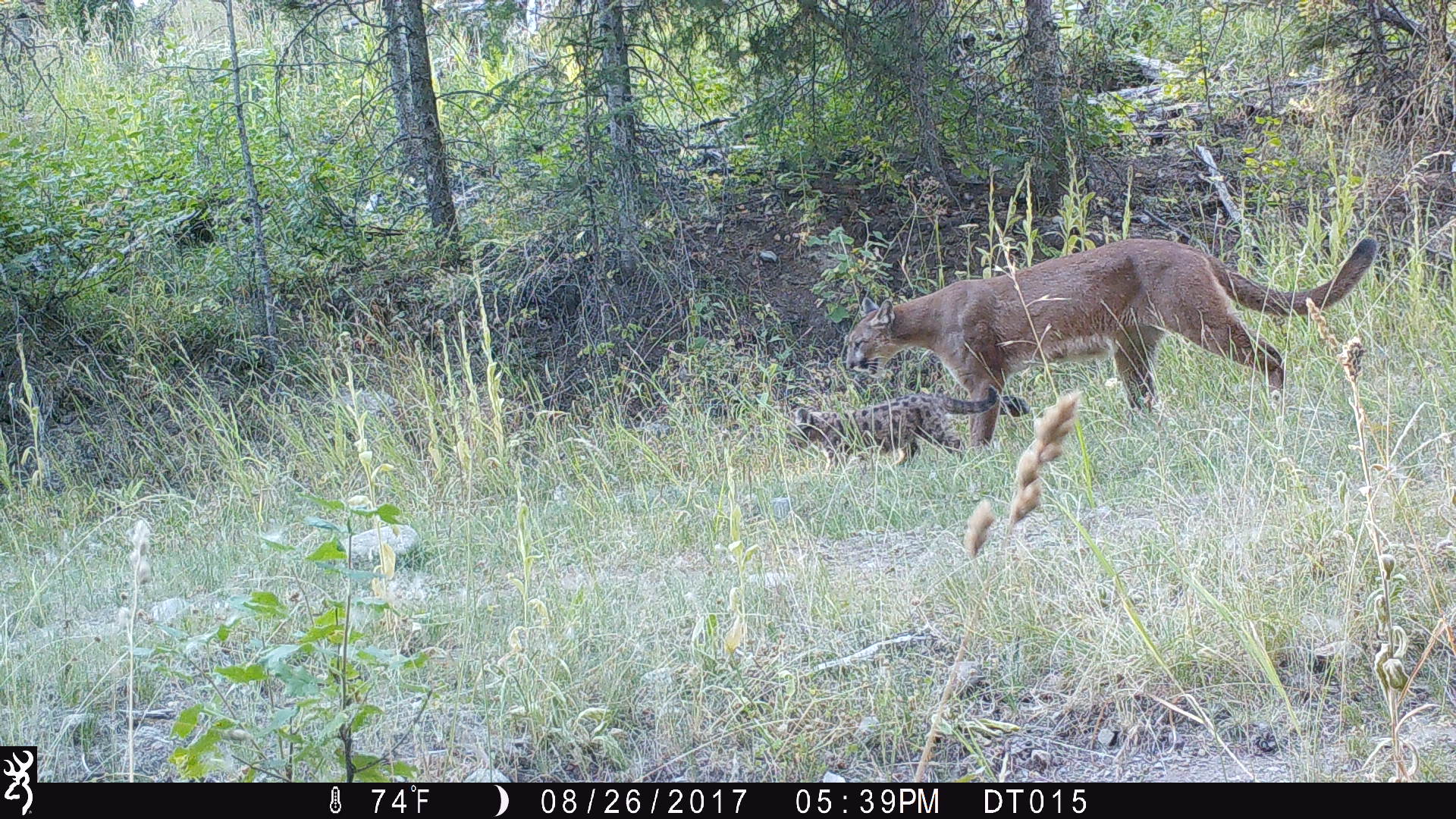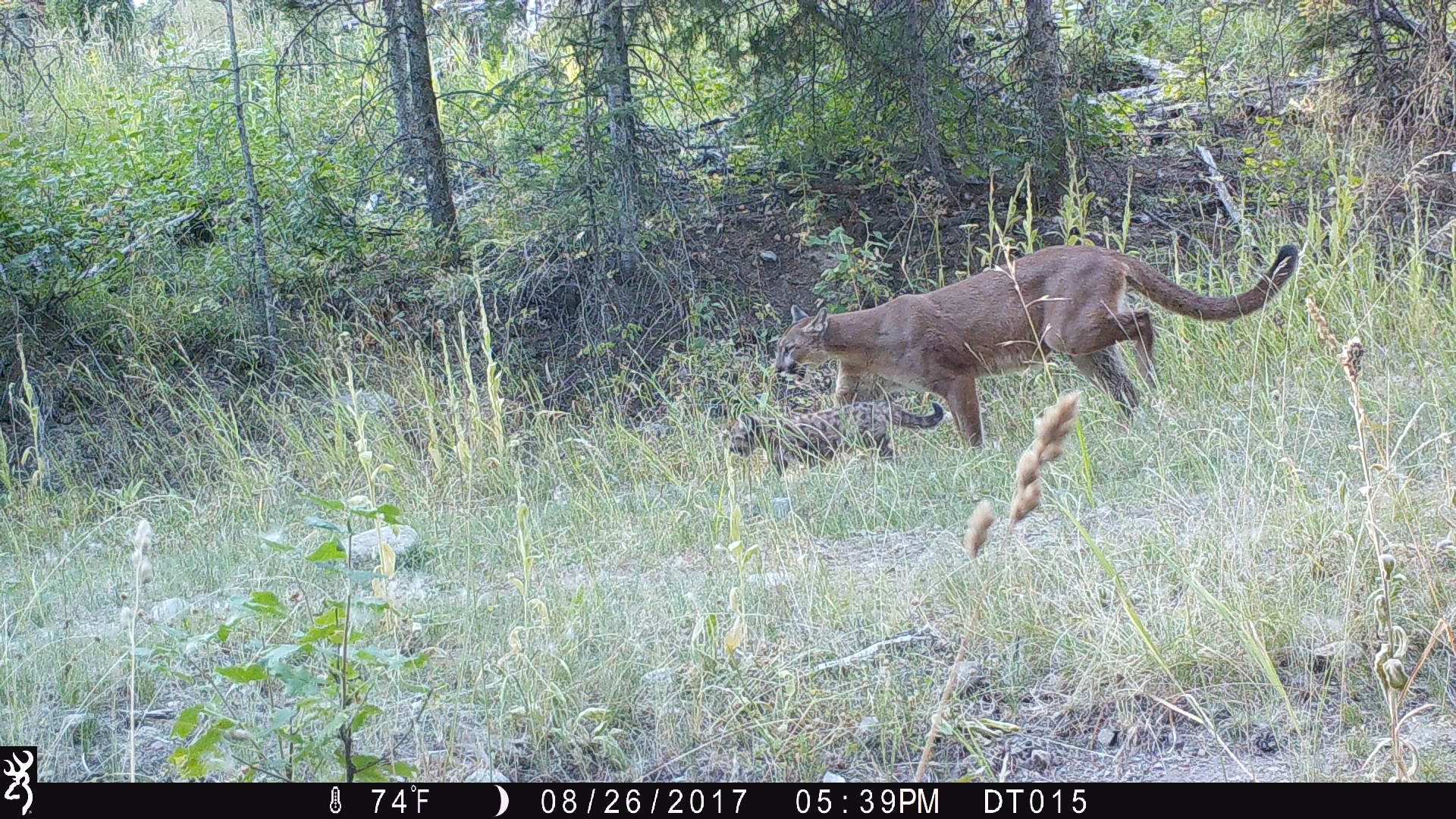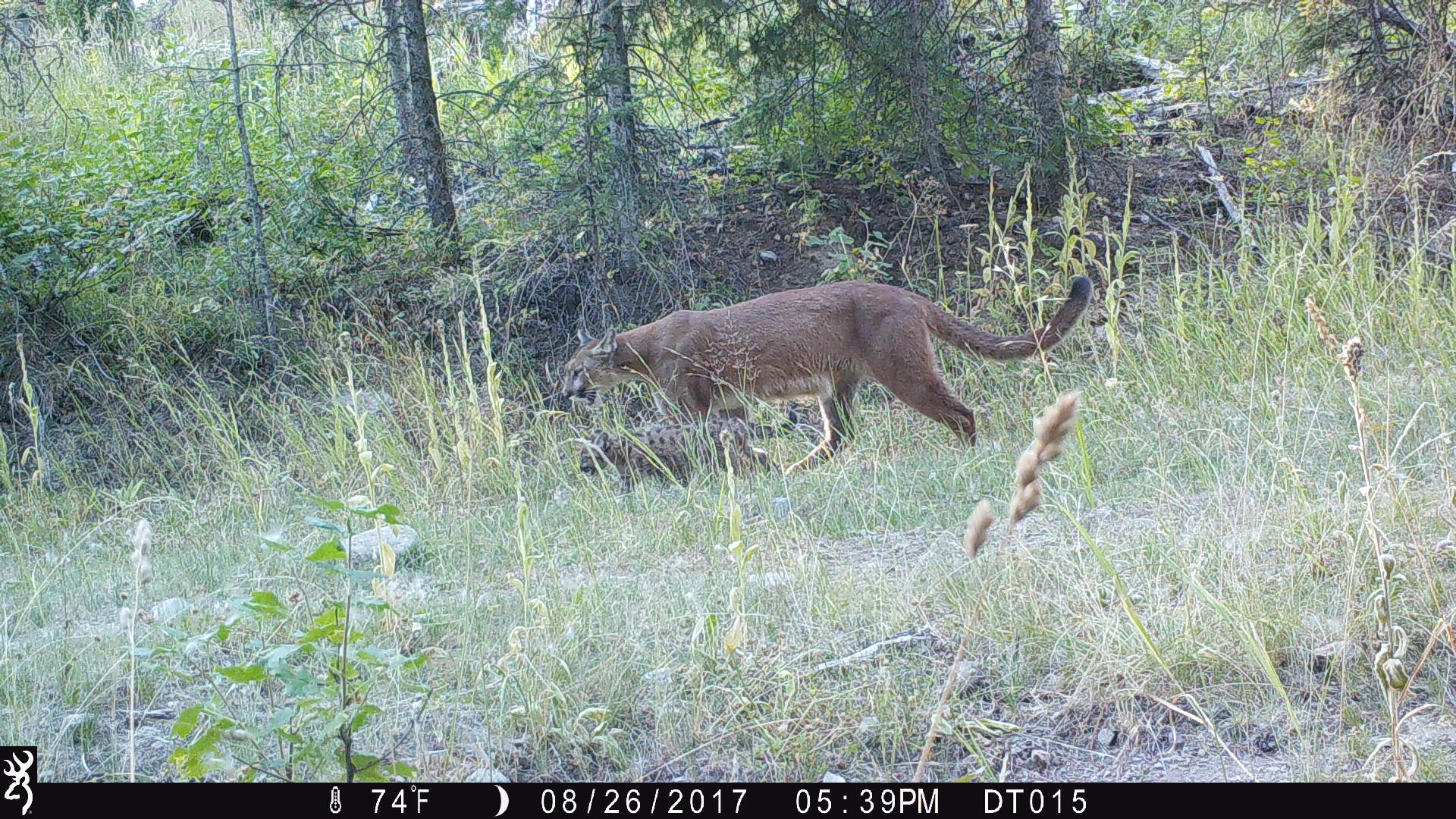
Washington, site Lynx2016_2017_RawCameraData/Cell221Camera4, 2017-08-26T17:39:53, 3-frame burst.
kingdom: Animalia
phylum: Chordata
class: Mammalia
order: Carnivora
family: Felidae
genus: Puma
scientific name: Puma concolor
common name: mountain lion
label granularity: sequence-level